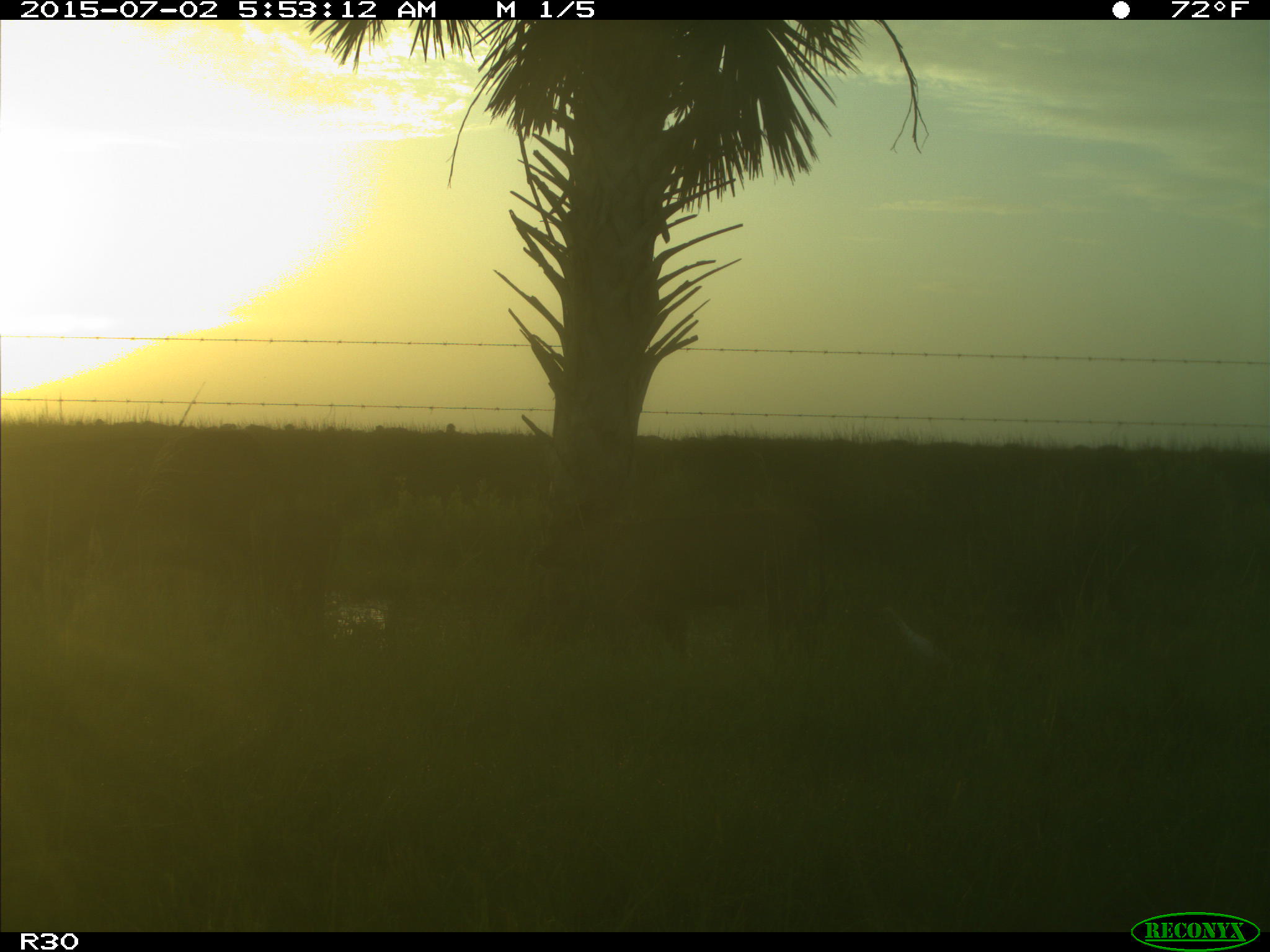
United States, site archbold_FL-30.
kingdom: Animalia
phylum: Chordata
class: Mammalia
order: Artiodactyla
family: Bovidae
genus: Bos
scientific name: Bos taurus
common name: domestic cow